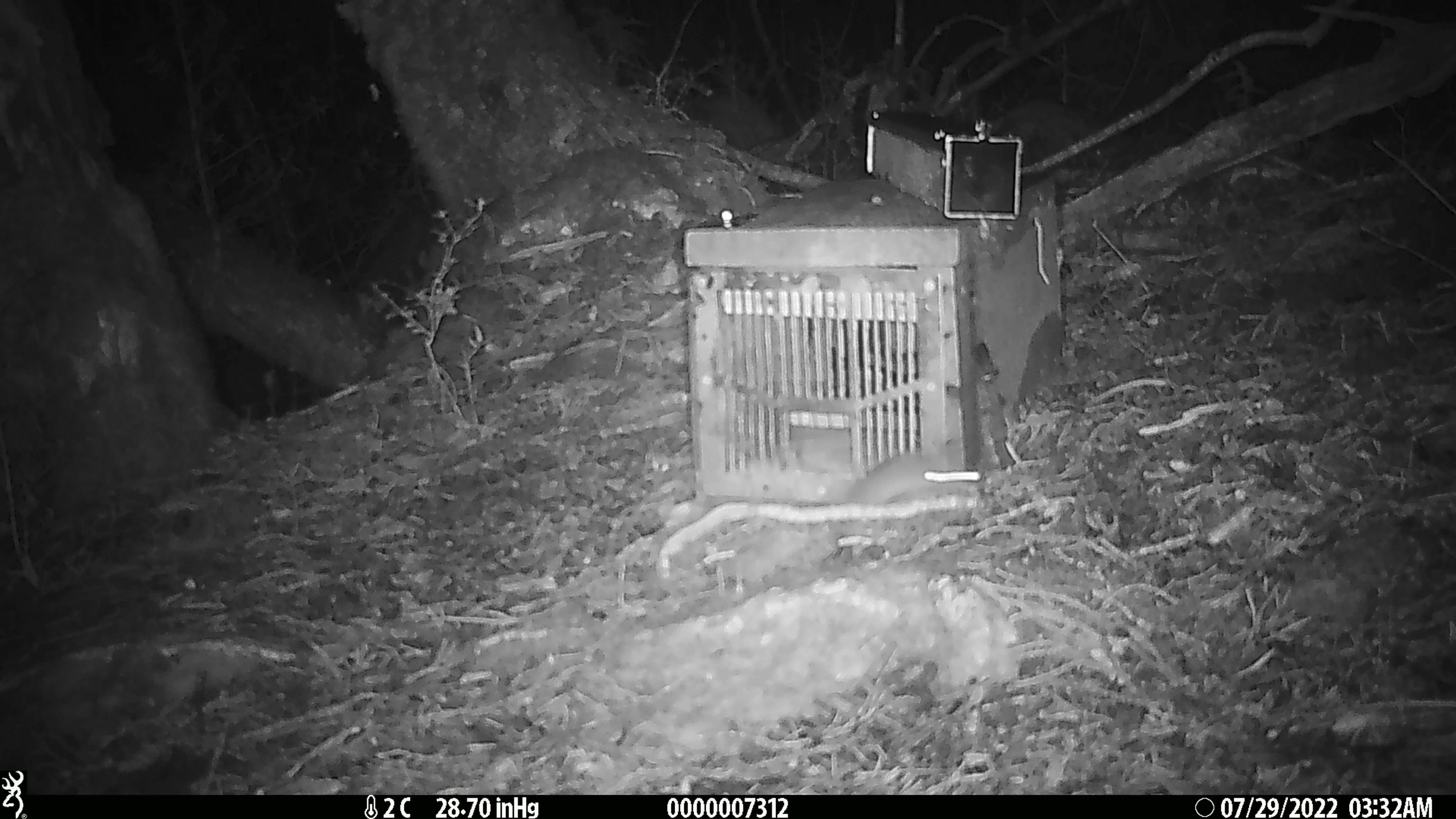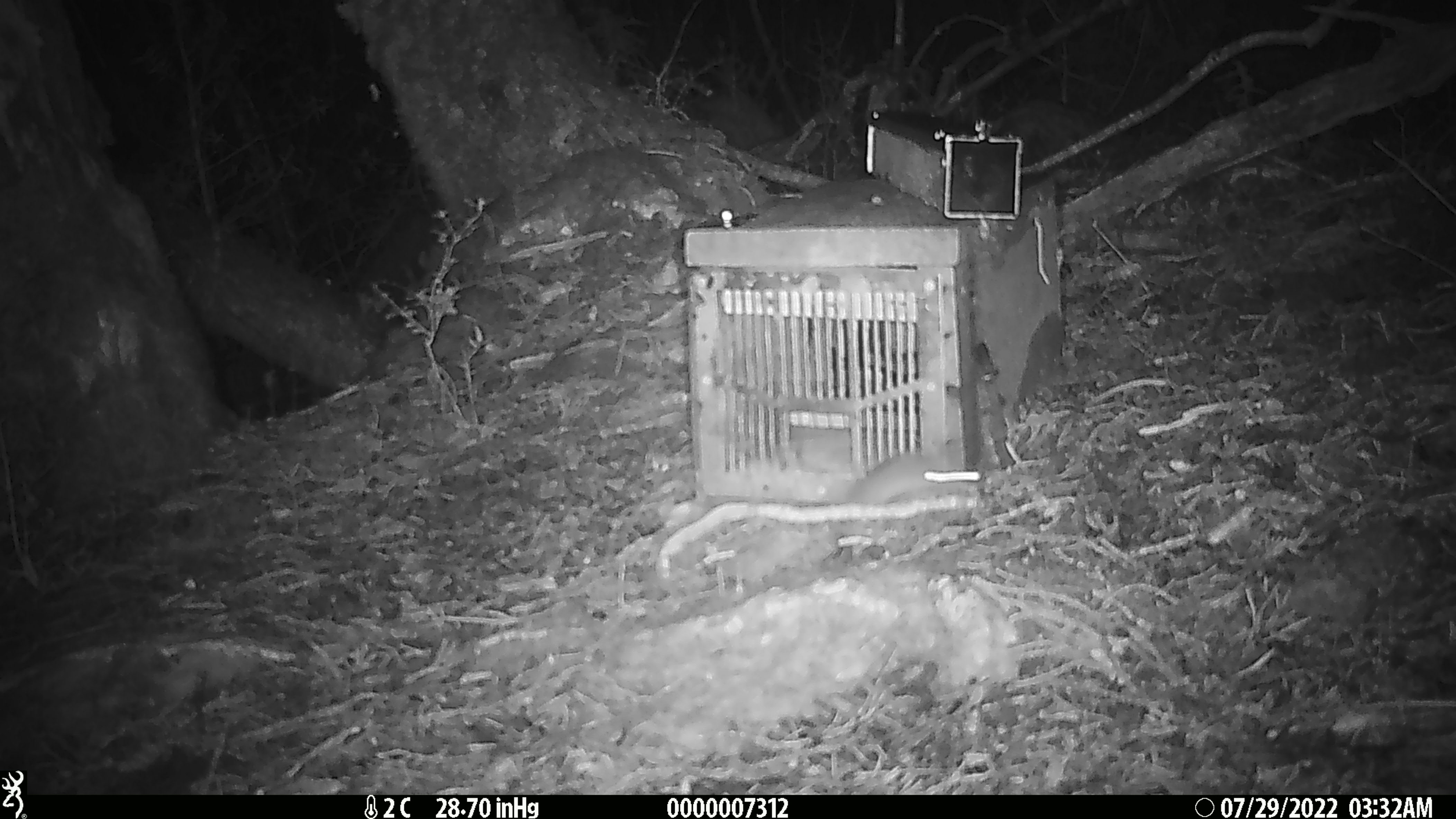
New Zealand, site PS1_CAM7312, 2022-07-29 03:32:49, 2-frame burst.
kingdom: Animalia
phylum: Chordata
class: Mammalia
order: Rodentia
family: Muridae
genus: Mus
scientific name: Mus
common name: mouse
Mouse (Mus).